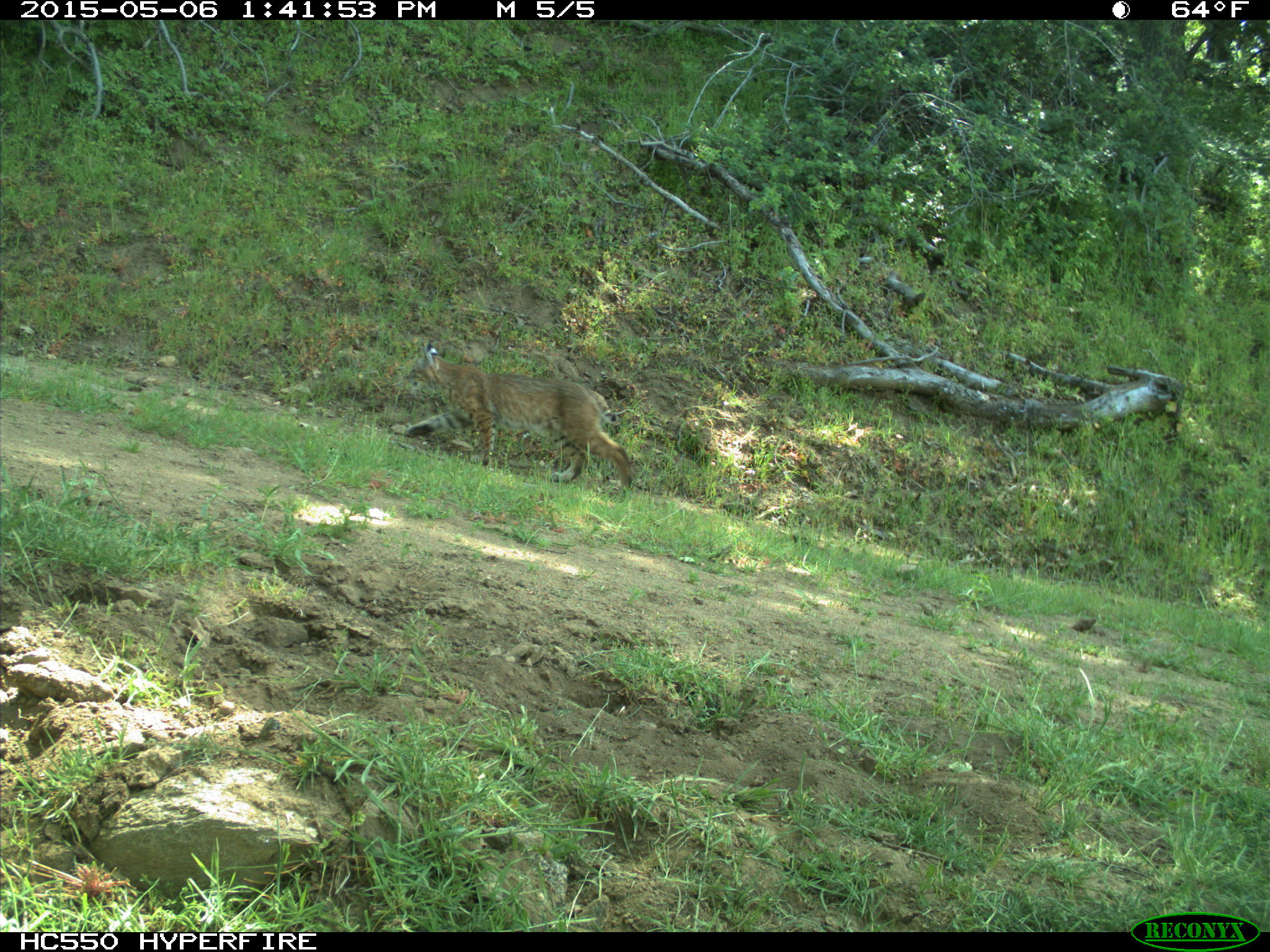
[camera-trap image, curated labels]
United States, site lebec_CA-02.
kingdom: Animalia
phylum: Chordata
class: Mammalia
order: Carnivora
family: Felidae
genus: Lynx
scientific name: Lynx rufus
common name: bobcat